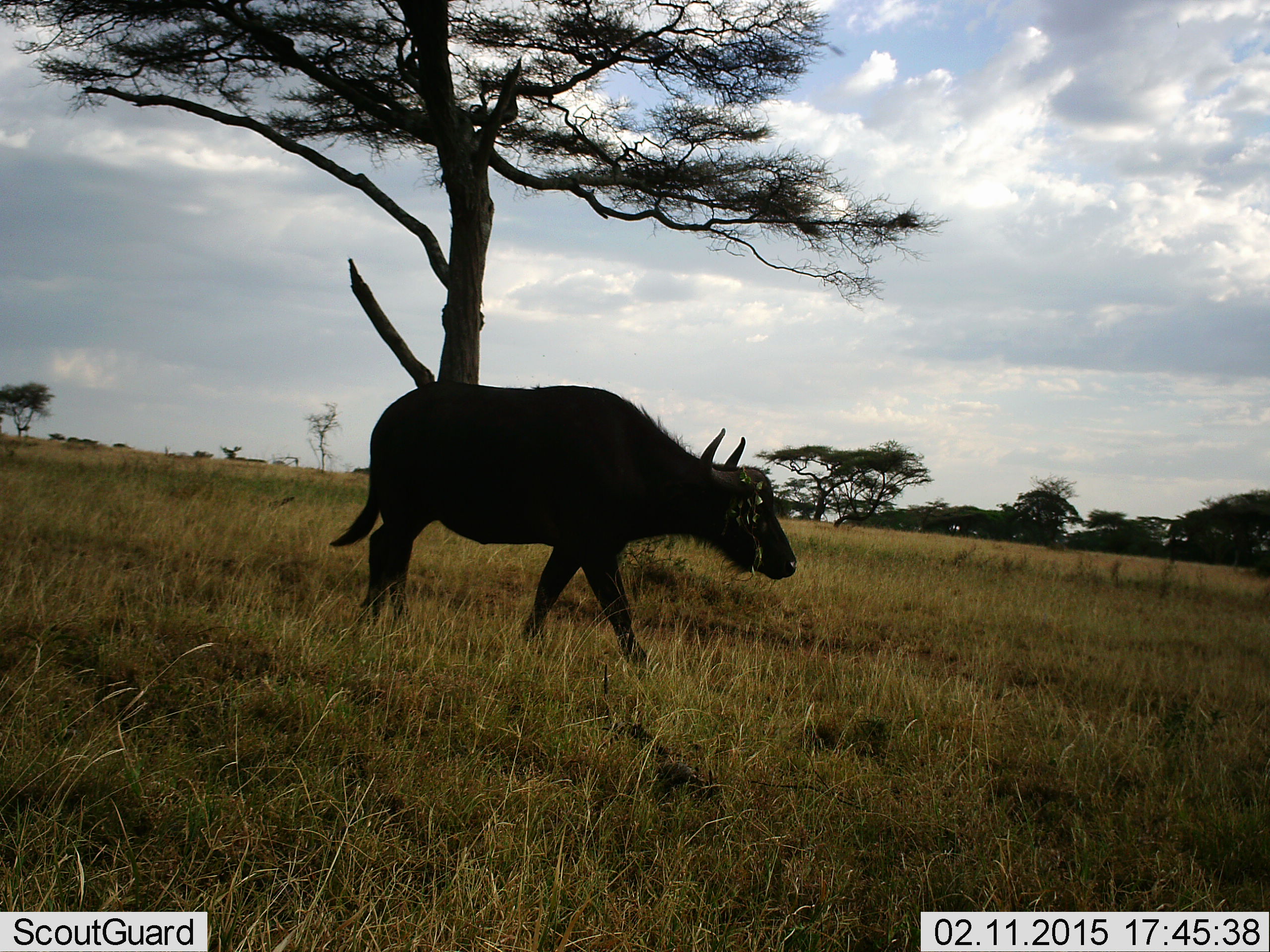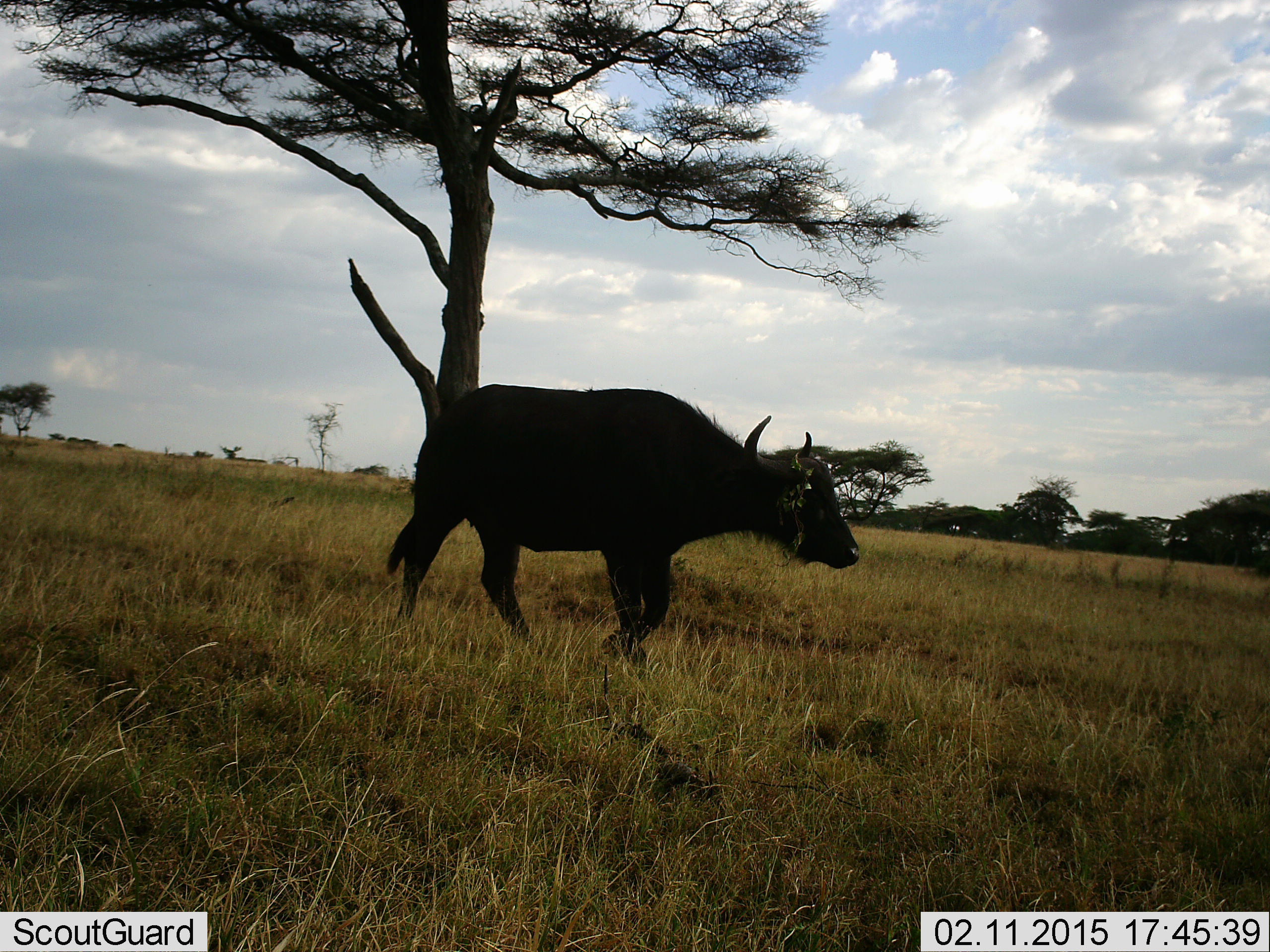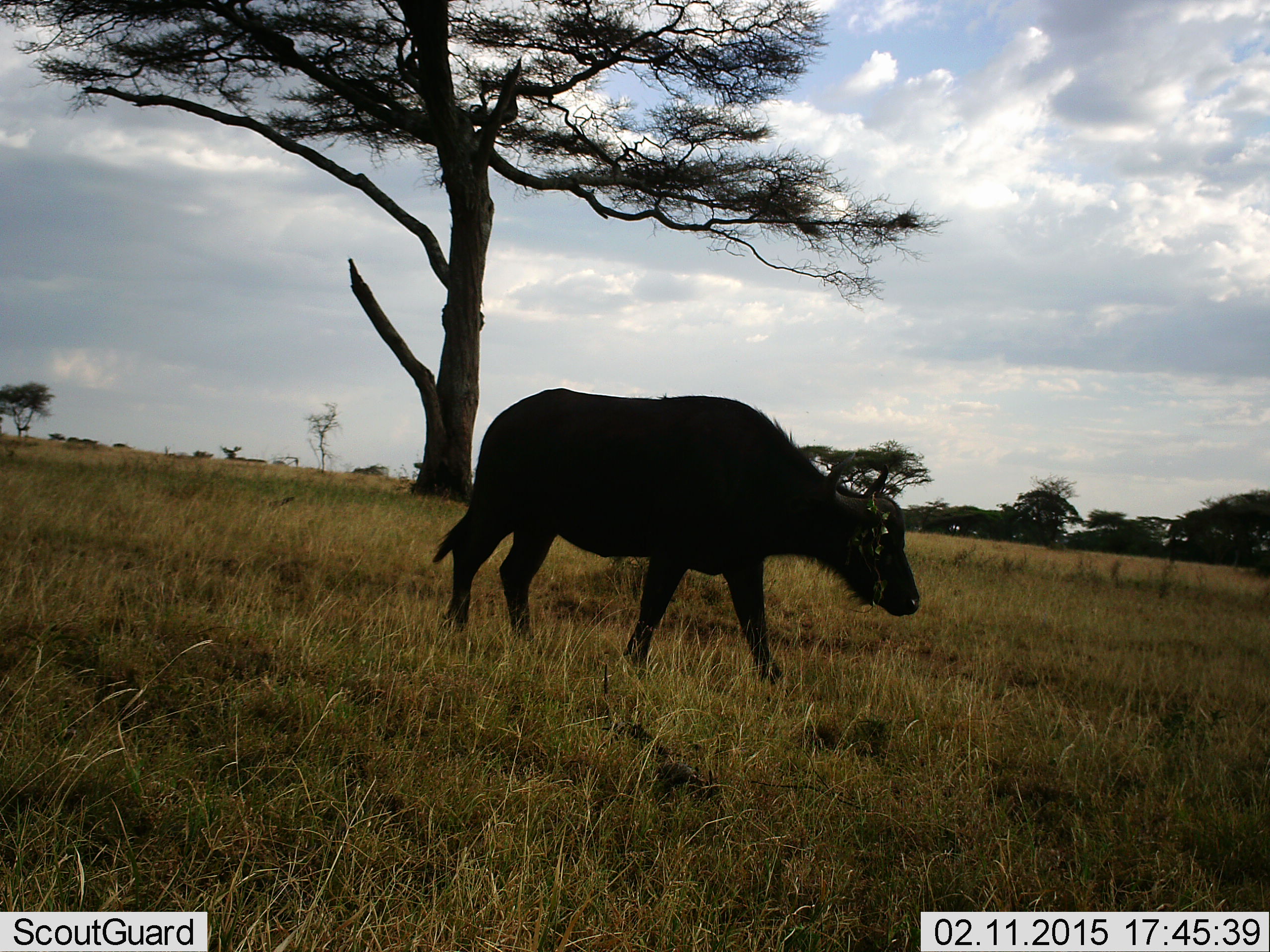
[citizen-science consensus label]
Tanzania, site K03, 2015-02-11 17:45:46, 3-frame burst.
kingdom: Animalia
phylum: Chordata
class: Mammalia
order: Artiodactyla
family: Bovidae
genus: Syncerus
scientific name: Syncerus caffer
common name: cape buffalo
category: buffalo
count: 1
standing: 9%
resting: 0%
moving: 100%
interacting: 0%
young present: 0%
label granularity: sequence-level